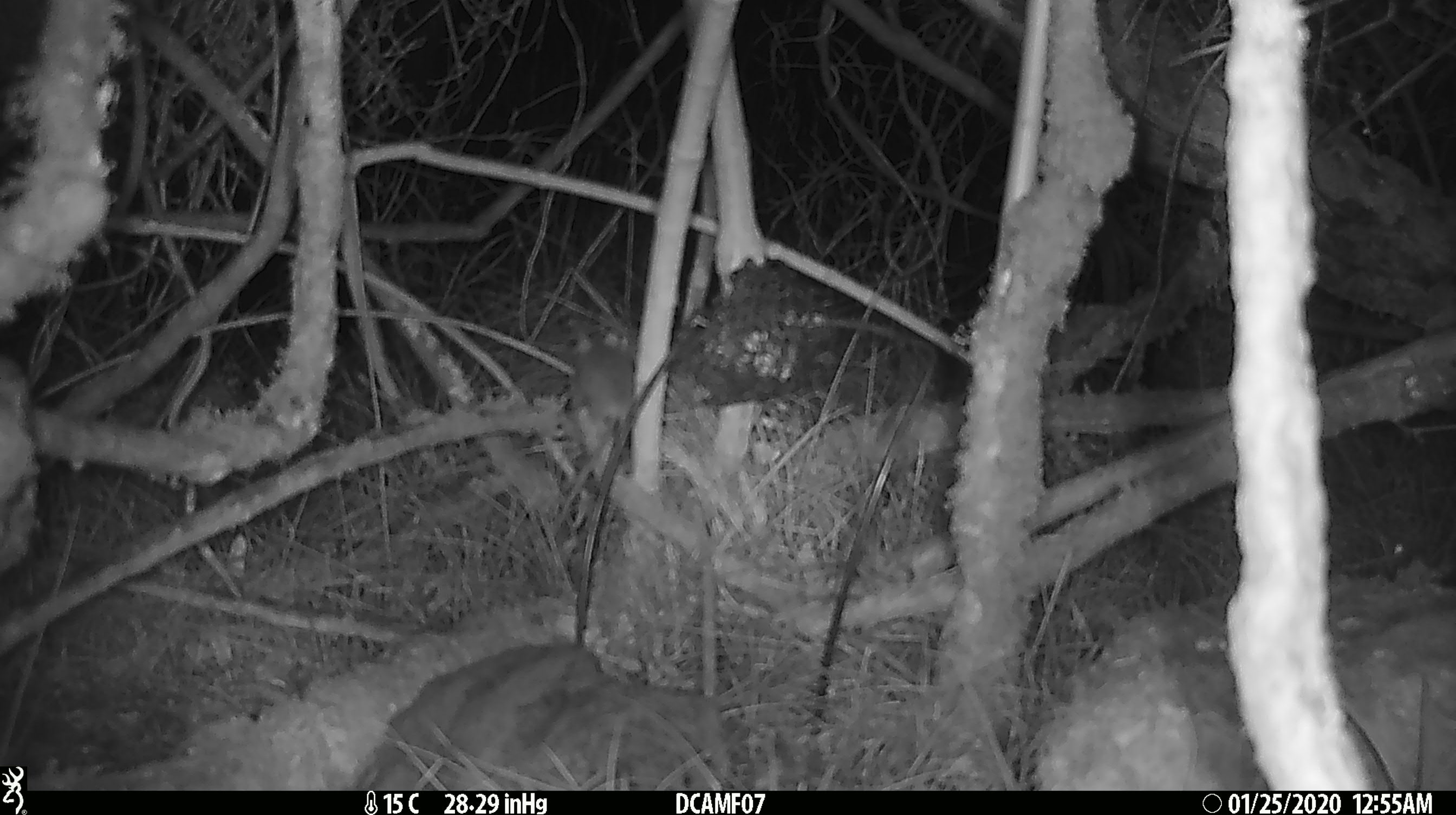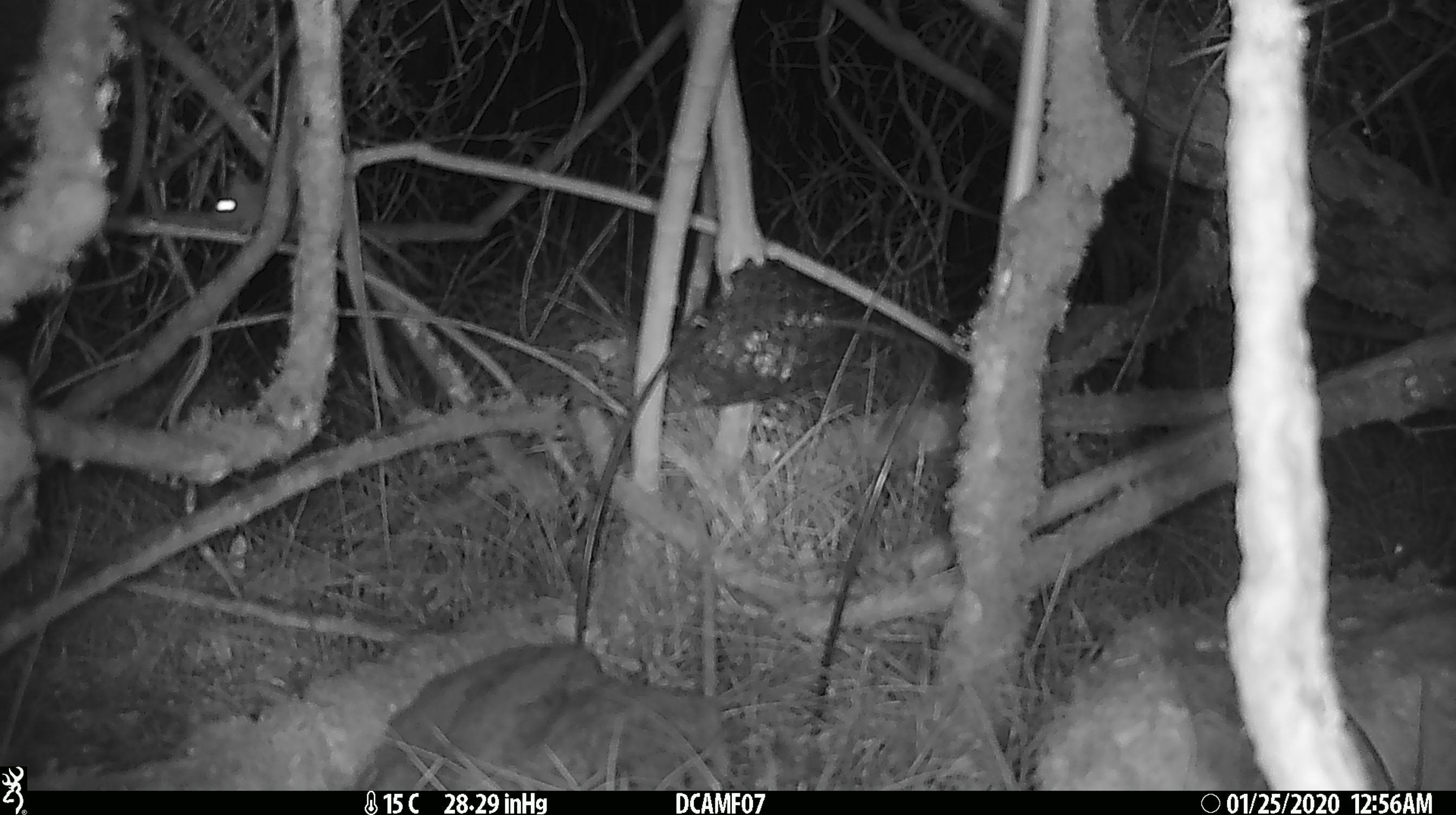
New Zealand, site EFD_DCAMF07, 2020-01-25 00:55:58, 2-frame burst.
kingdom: Animalia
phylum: Chordata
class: Mammalia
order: Rodentia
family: Muridae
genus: Mus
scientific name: Mus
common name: mouse